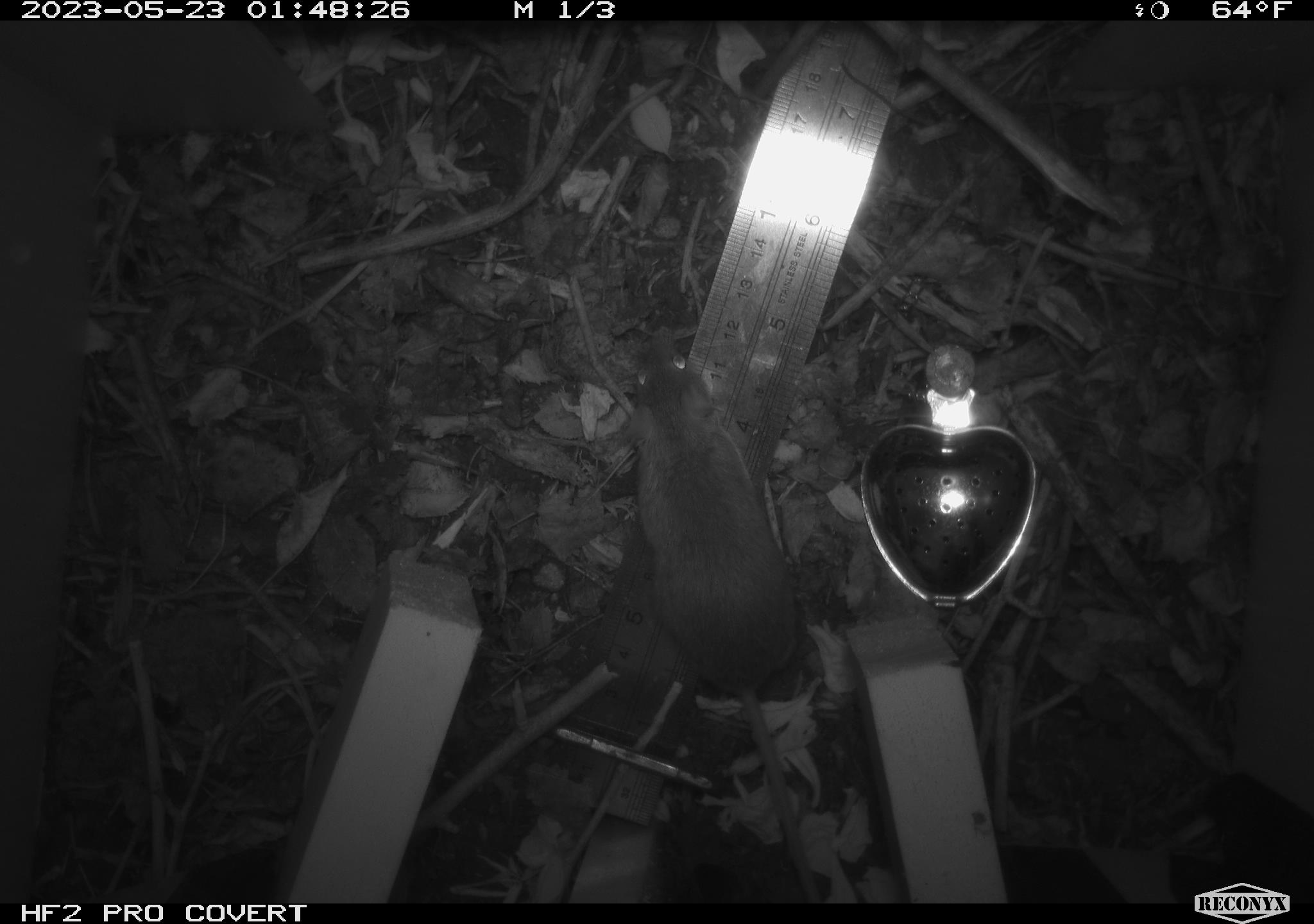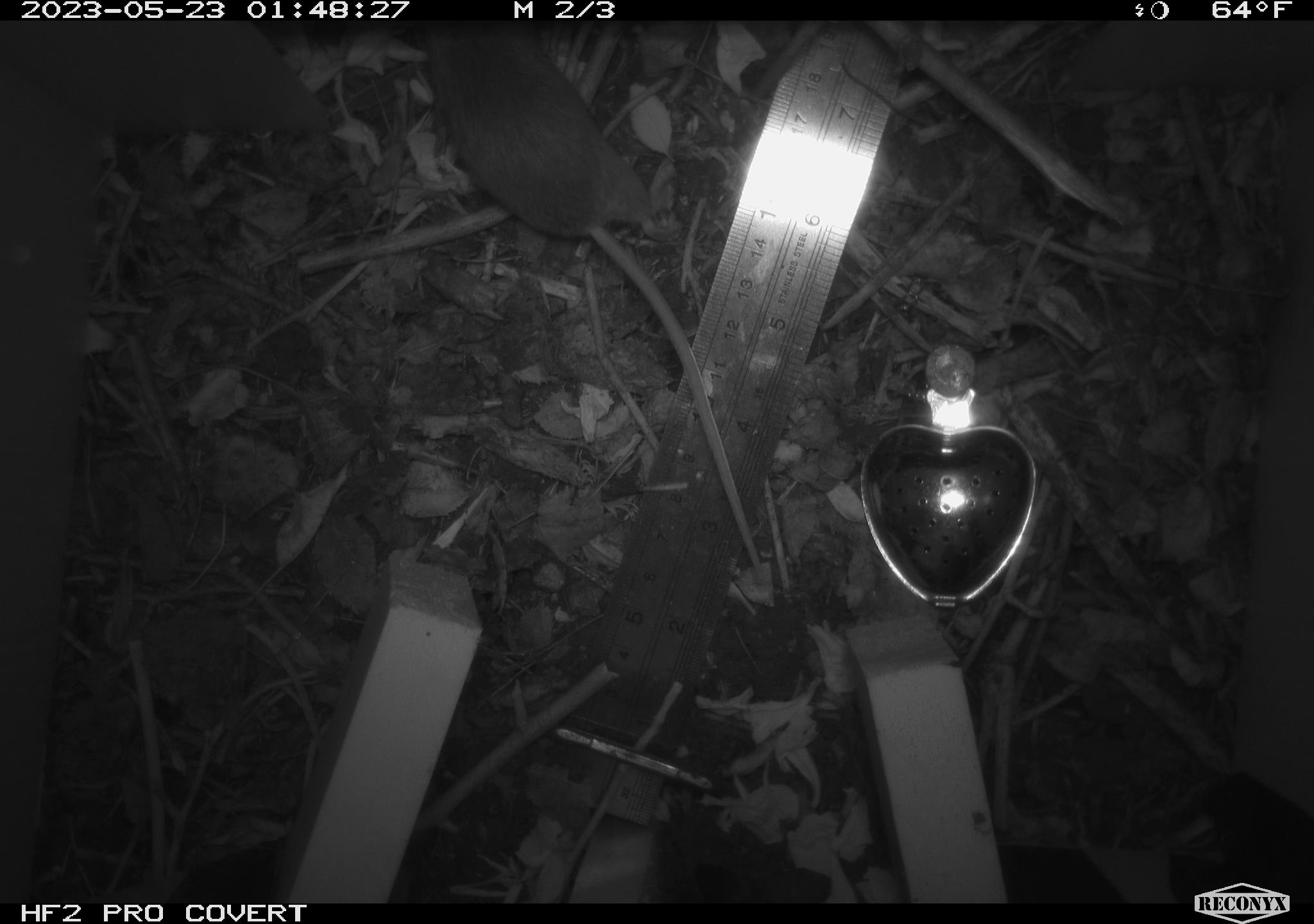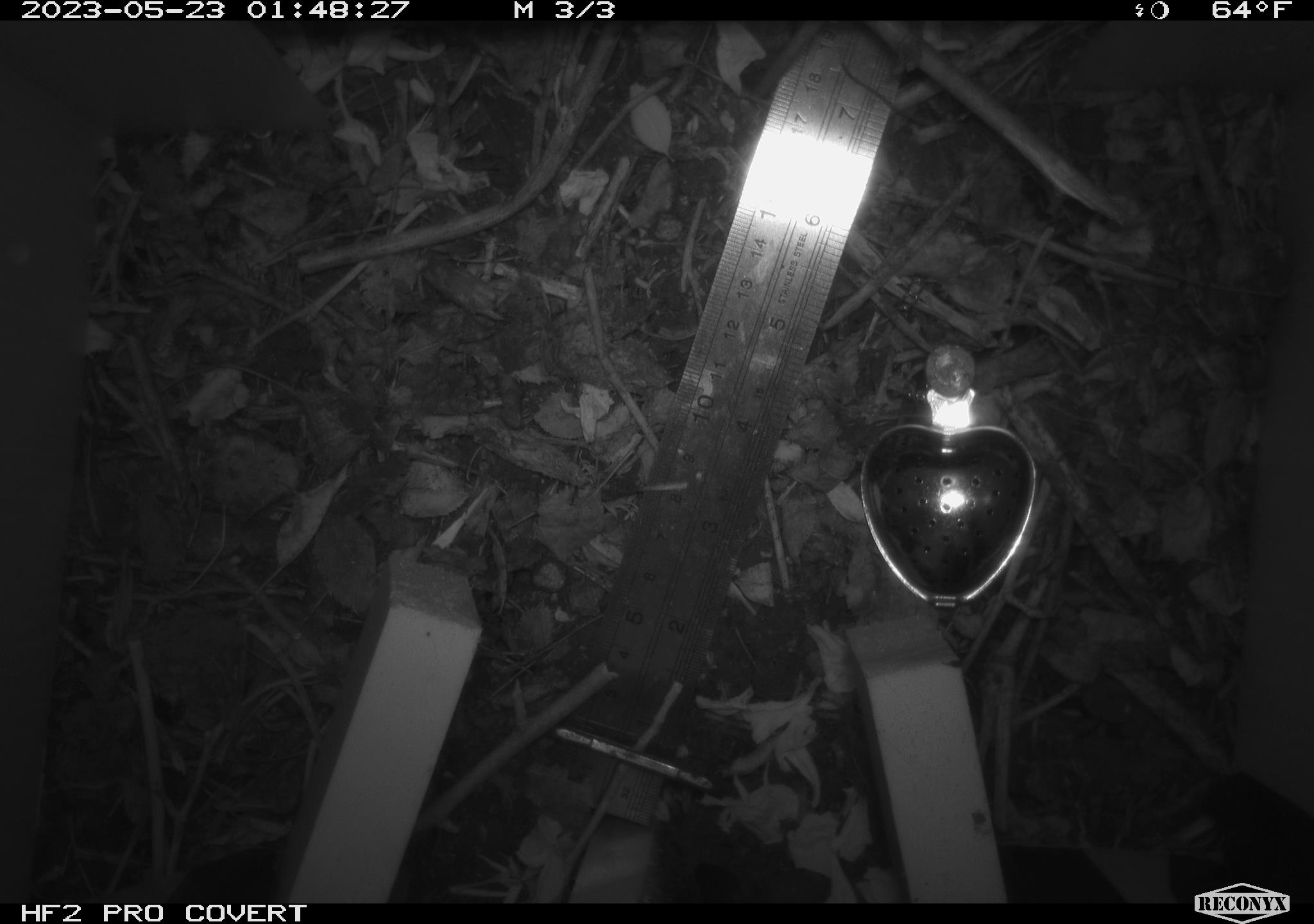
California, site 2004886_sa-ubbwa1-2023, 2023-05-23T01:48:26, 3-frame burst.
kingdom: Animalia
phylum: Chordata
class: Mammalia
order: Rodentia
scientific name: Rodentia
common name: rodent